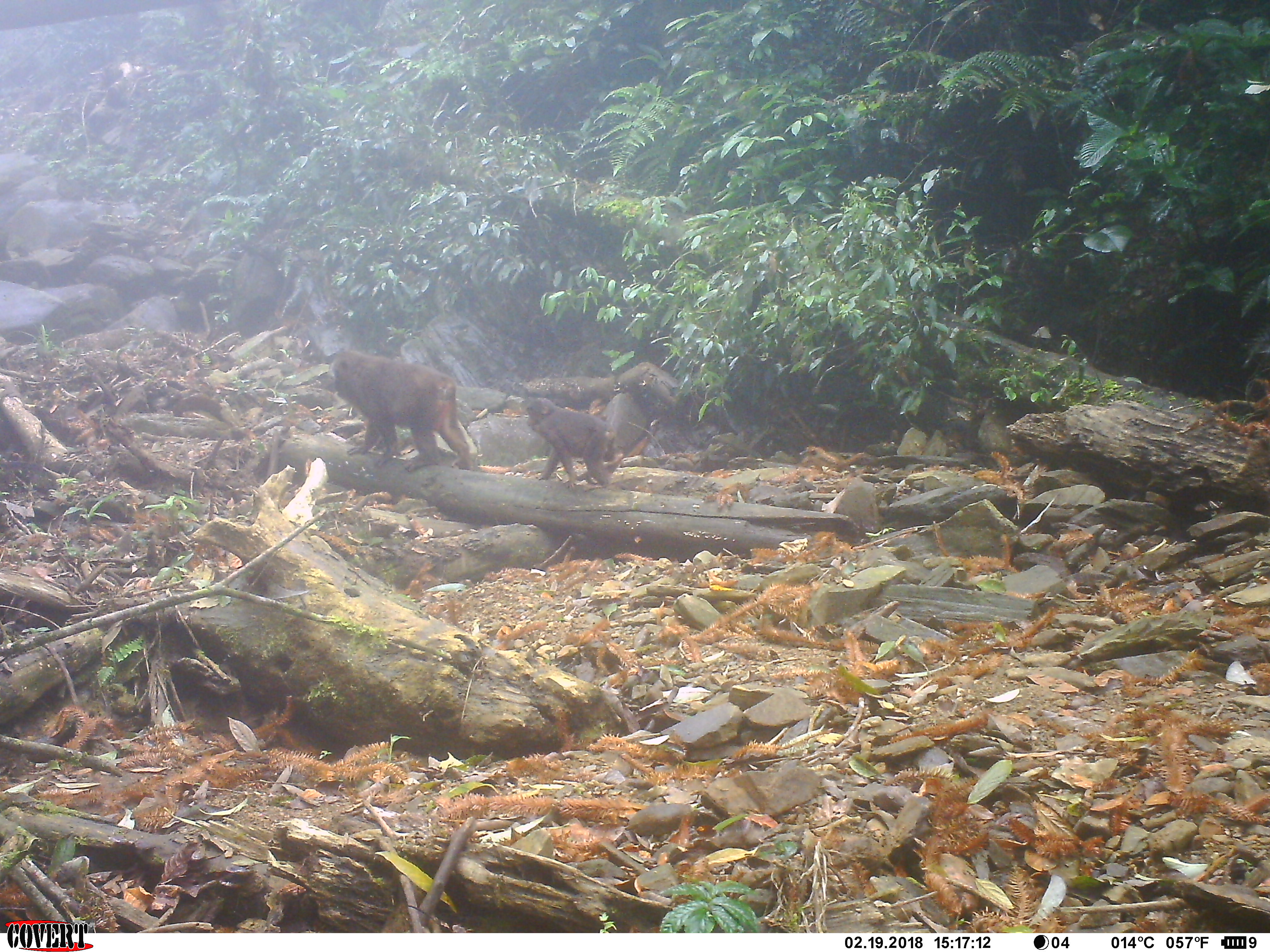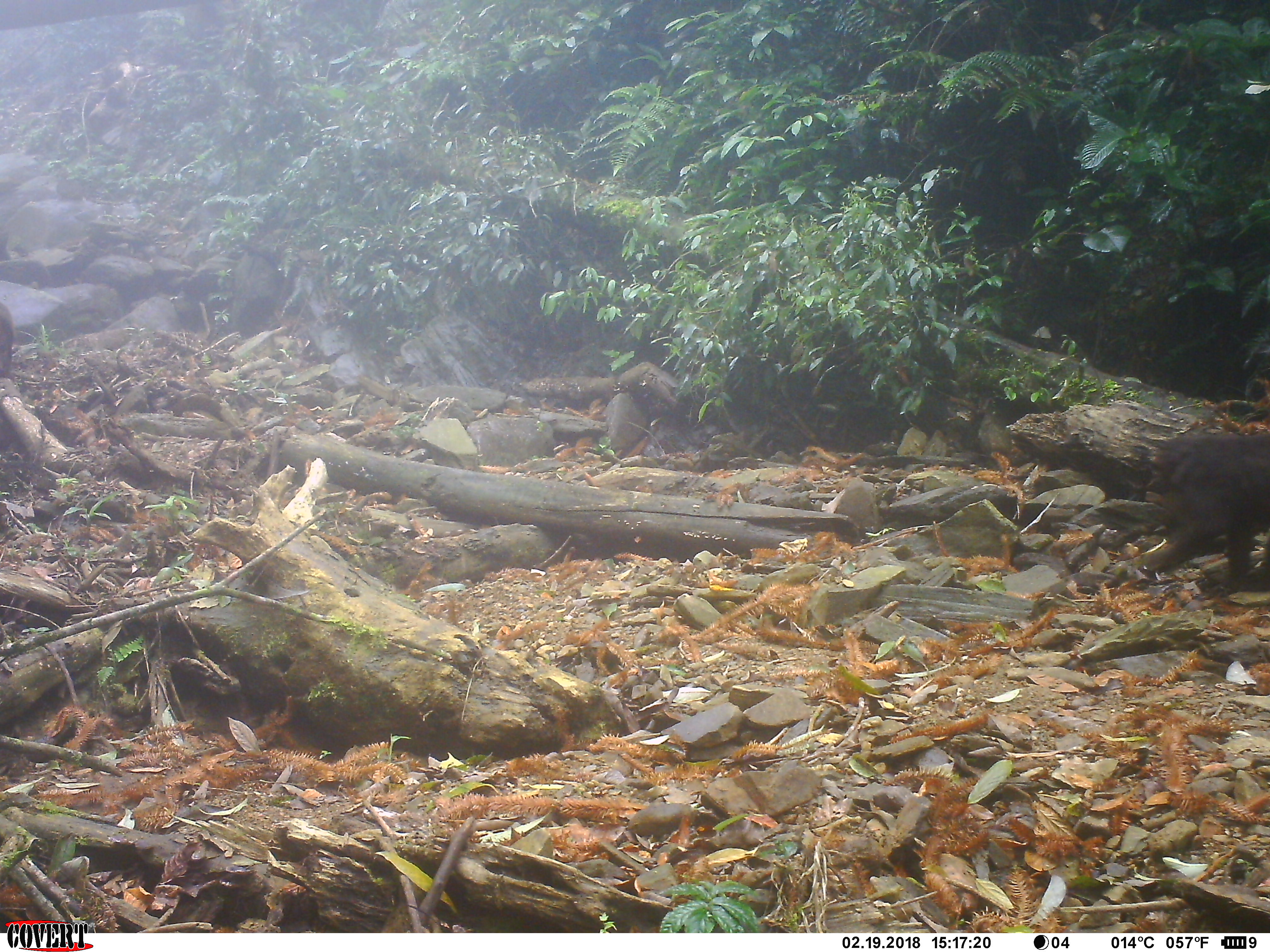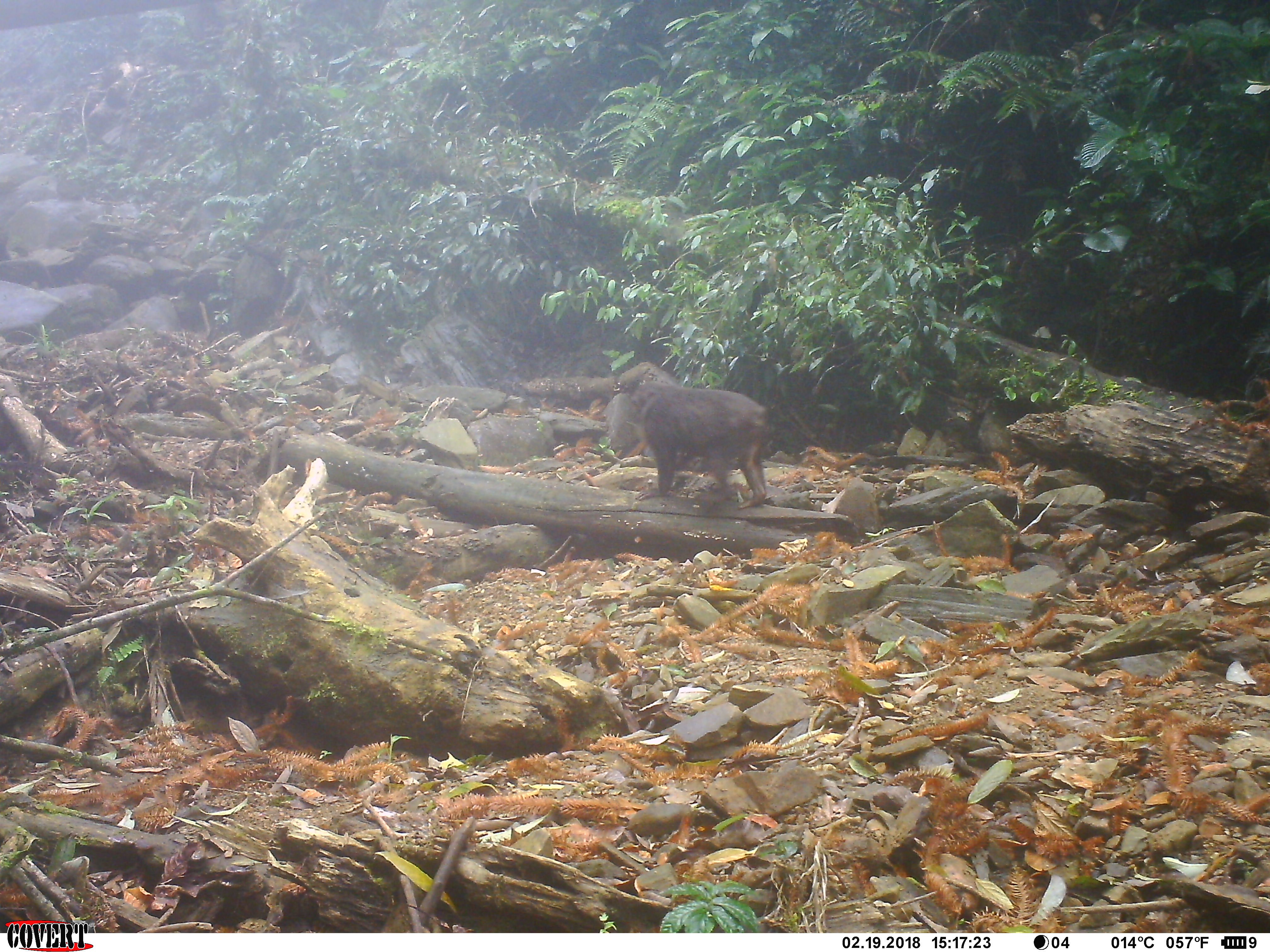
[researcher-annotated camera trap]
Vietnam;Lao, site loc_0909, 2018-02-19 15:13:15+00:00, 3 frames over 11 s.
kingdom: Animalia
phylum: Chordata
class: Mammalia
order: Primates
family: Cercopithecidae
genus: Macaca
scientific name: Macaca arctoides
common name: stump-tailed macaque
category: stump tailed macaque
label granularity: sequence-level